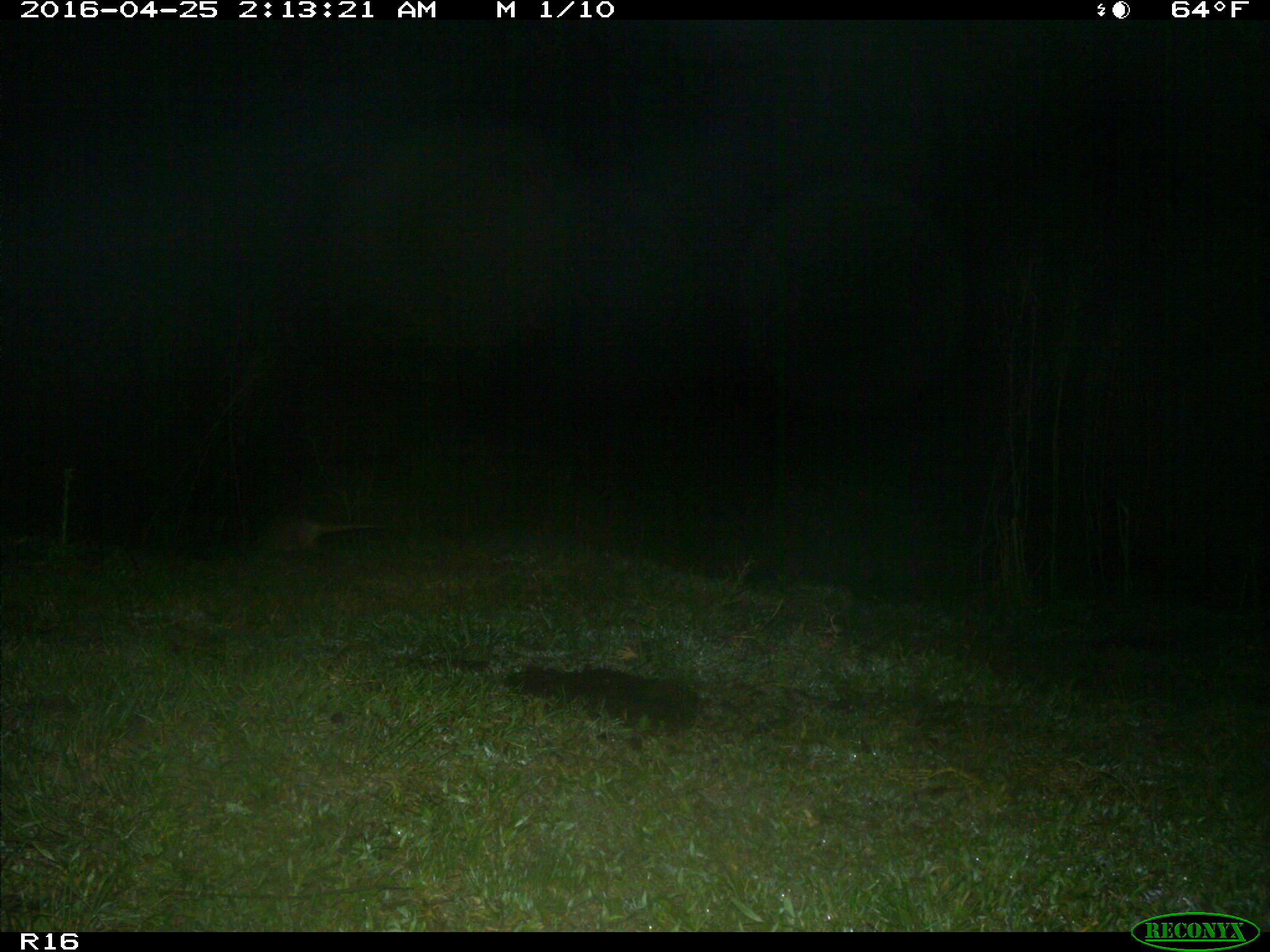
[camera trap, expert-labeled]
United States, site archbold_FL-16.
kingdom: Animalia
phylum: Chordata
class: Mammalia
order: Cingulata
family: Dasypodidae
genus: Dasypus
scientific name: Dasypus novemcinctus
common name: nine-banded armadillo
Dasypus novemcinctus (nine-banded armadillo).